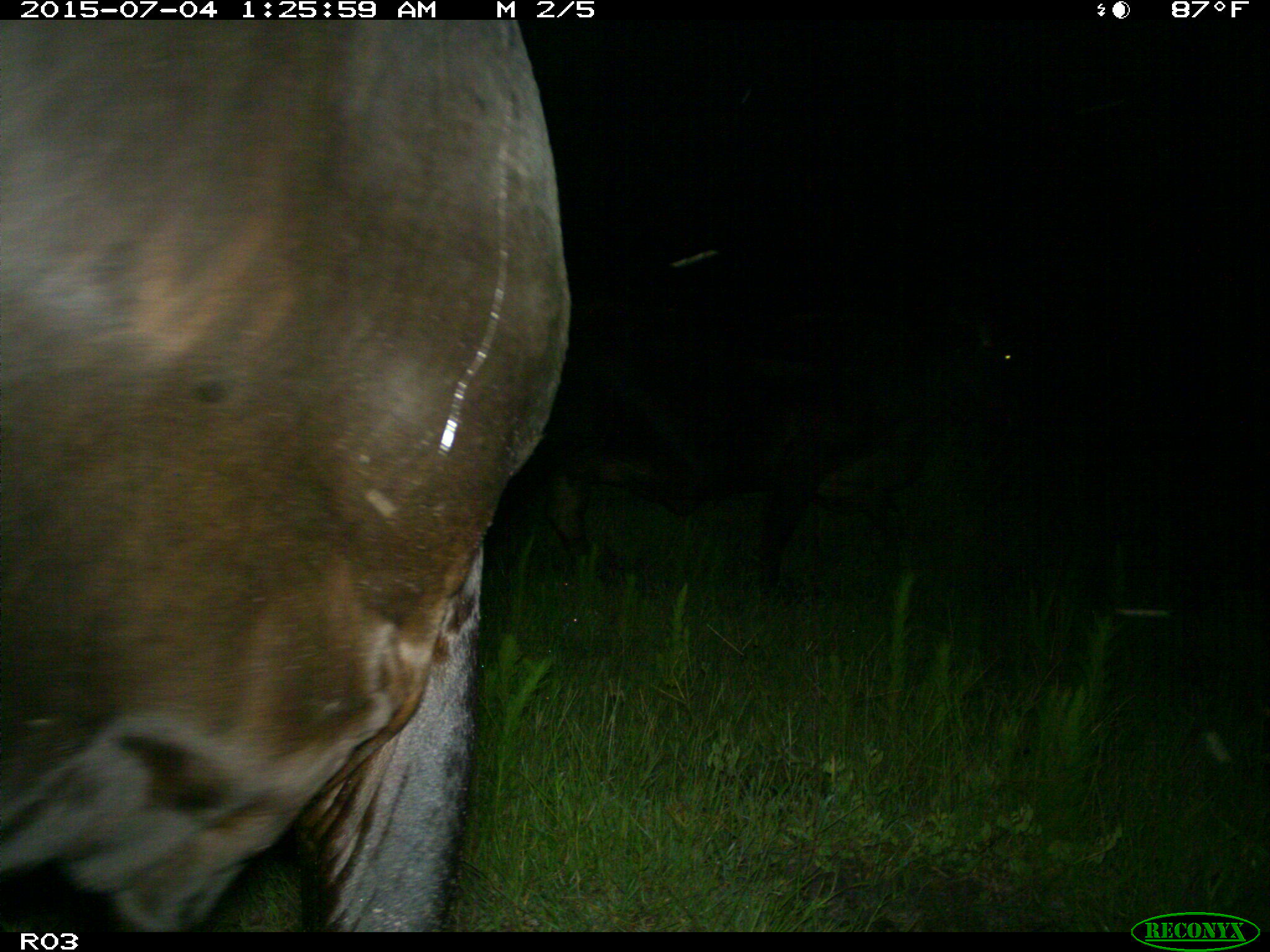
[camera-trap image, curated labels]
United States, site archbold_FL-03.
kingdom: Animalia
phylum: Chordata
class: Mammalia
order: Artiodactyla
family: Bovidae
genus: Bos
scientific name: Bos taurus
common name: domestic cow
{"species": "Bos taurus (domestic cow)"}